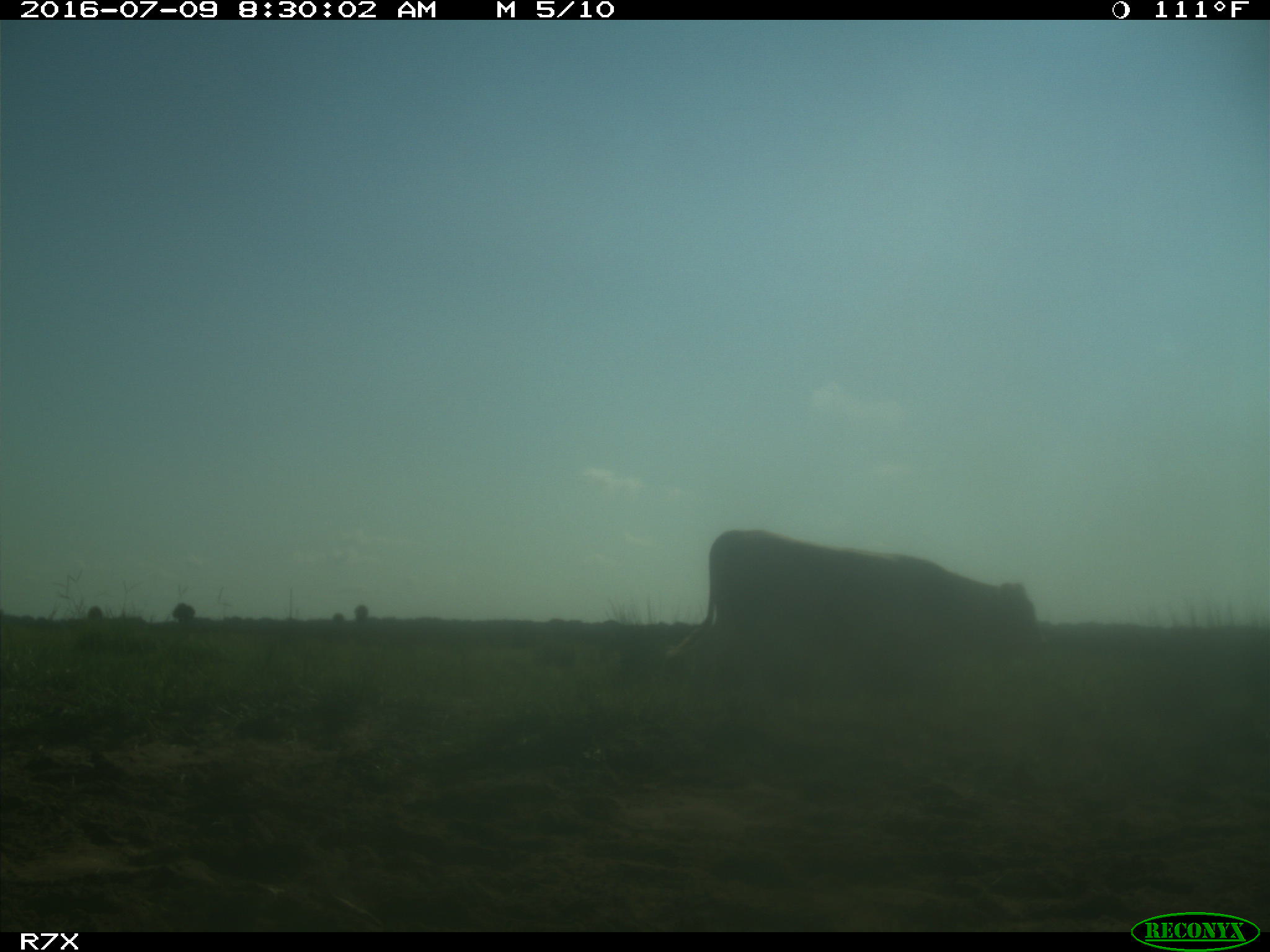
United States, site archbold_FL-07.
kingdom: Animalia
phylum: Chordata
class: Mammalia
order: Artiodactyla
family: Bovidae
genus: Bos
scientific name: Bos taurus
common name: domestic cow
Bos taurus (domestic cow).